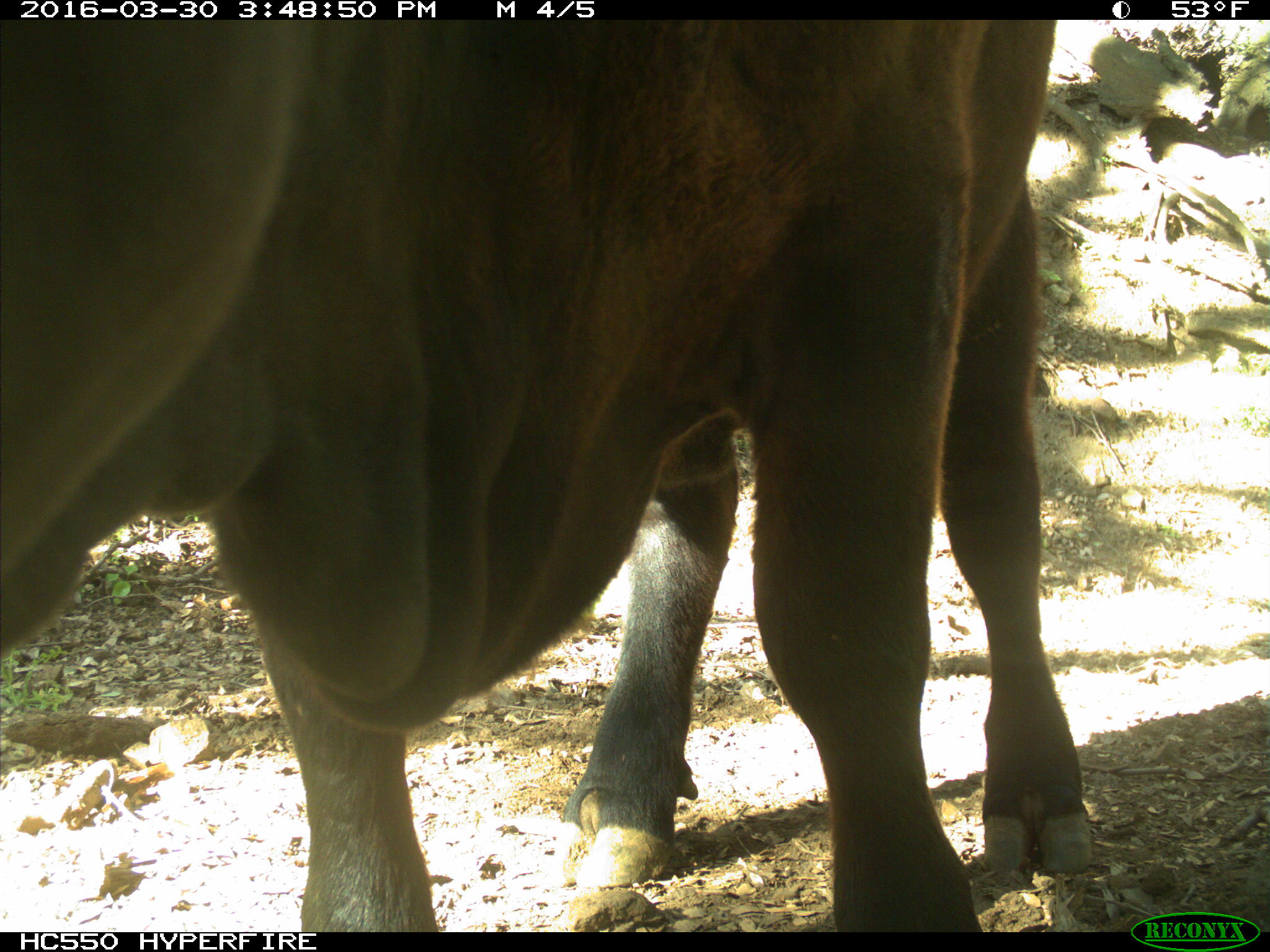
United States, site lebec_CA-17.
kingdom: Animalia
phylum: Chordata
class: Mammalia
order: Artiodactyla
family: Bovidae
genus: Bos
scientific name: Bos taurus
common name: domestic cow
Bos taurus (domestic cow).